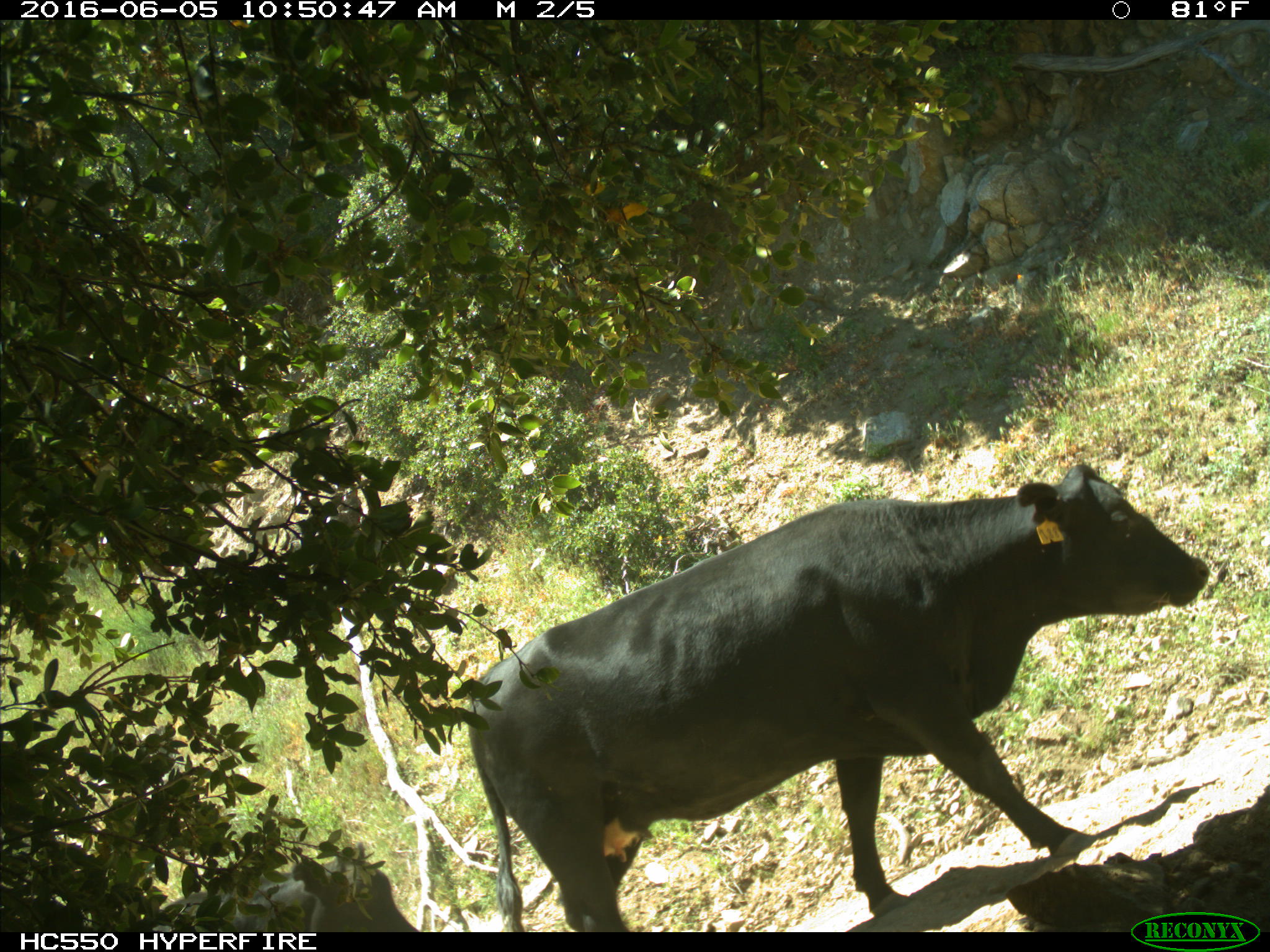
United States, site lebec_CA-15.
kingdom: Animalia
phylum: Chordata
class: Mammalia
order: Artiodactyla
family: Bovidae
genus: Bos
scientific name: Bos taurus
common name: domestic cow